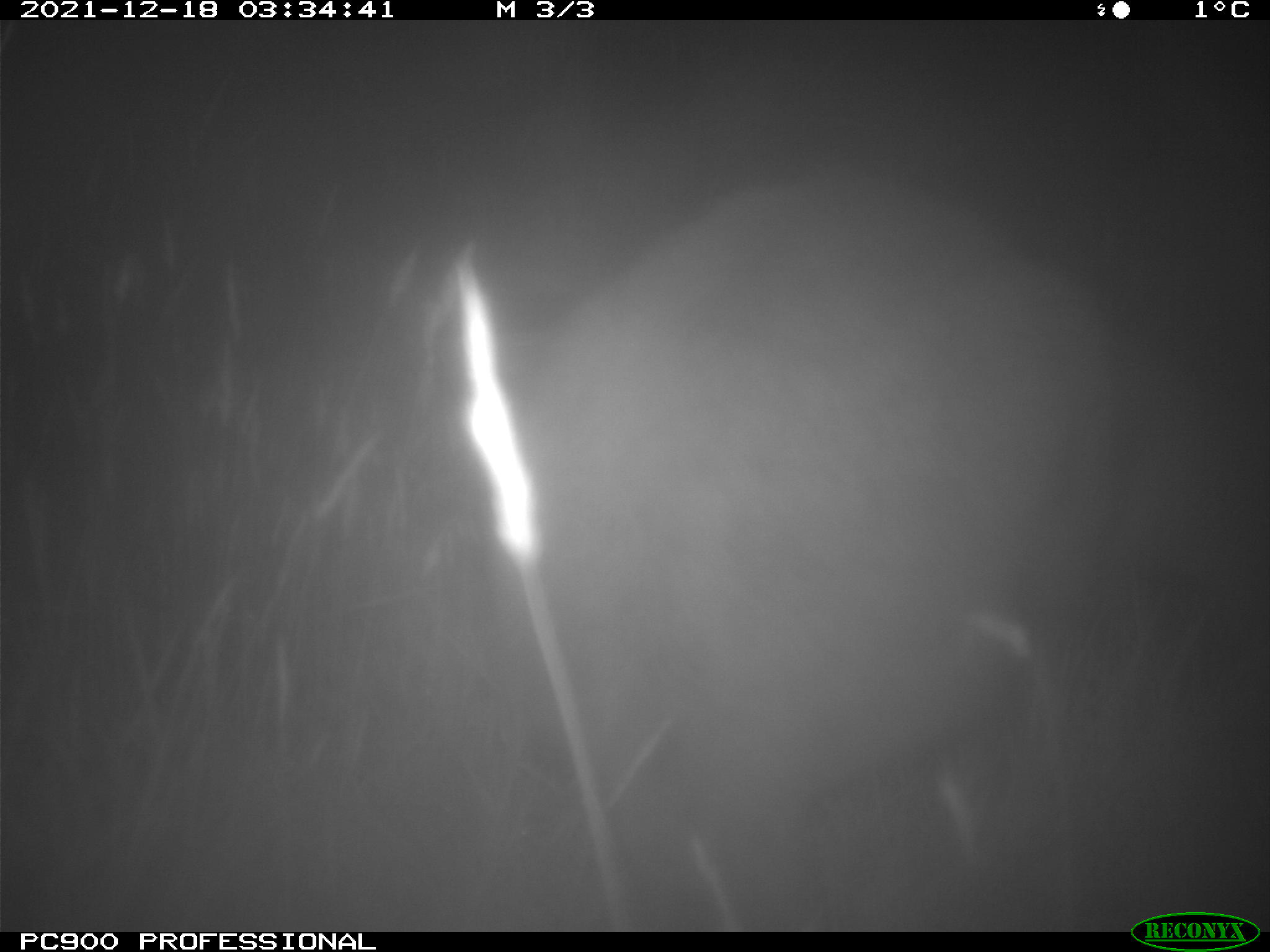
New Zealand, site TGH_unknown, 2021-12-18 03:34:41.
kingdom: Animalia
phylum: Chordata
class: Mammalia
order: Diprotodontia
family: Macropodidae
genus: Notamacropus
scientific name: Notamacropus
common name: wallaby